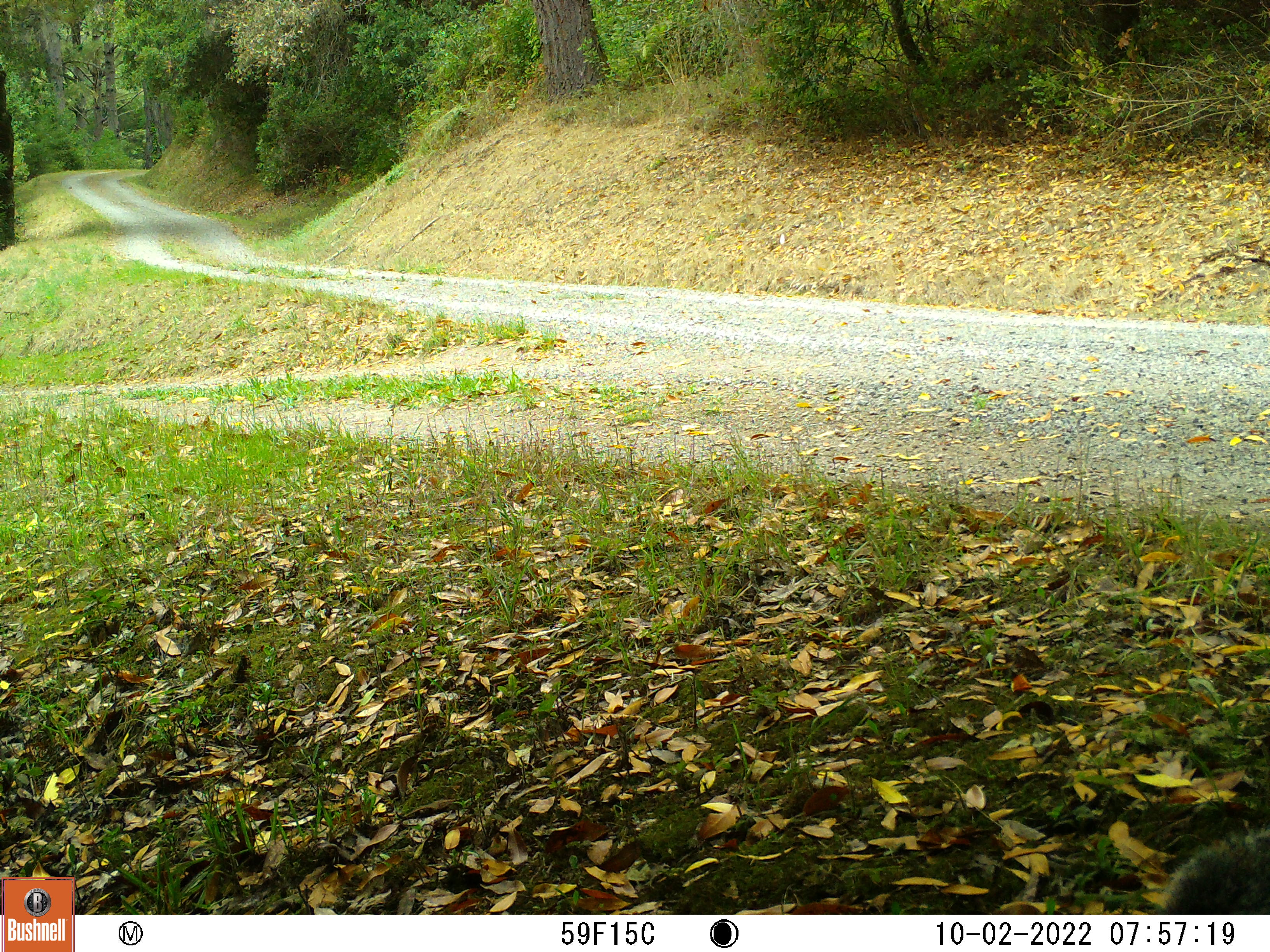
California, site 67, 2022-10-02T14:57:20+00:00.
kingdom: Animalia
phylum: Chordata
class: Mammalia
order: Rodentia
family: Sciuridae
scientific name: Sciuridae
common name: squirrel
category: unknown squirrel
Unknown squirrel (squirrel) (Sciuridae).